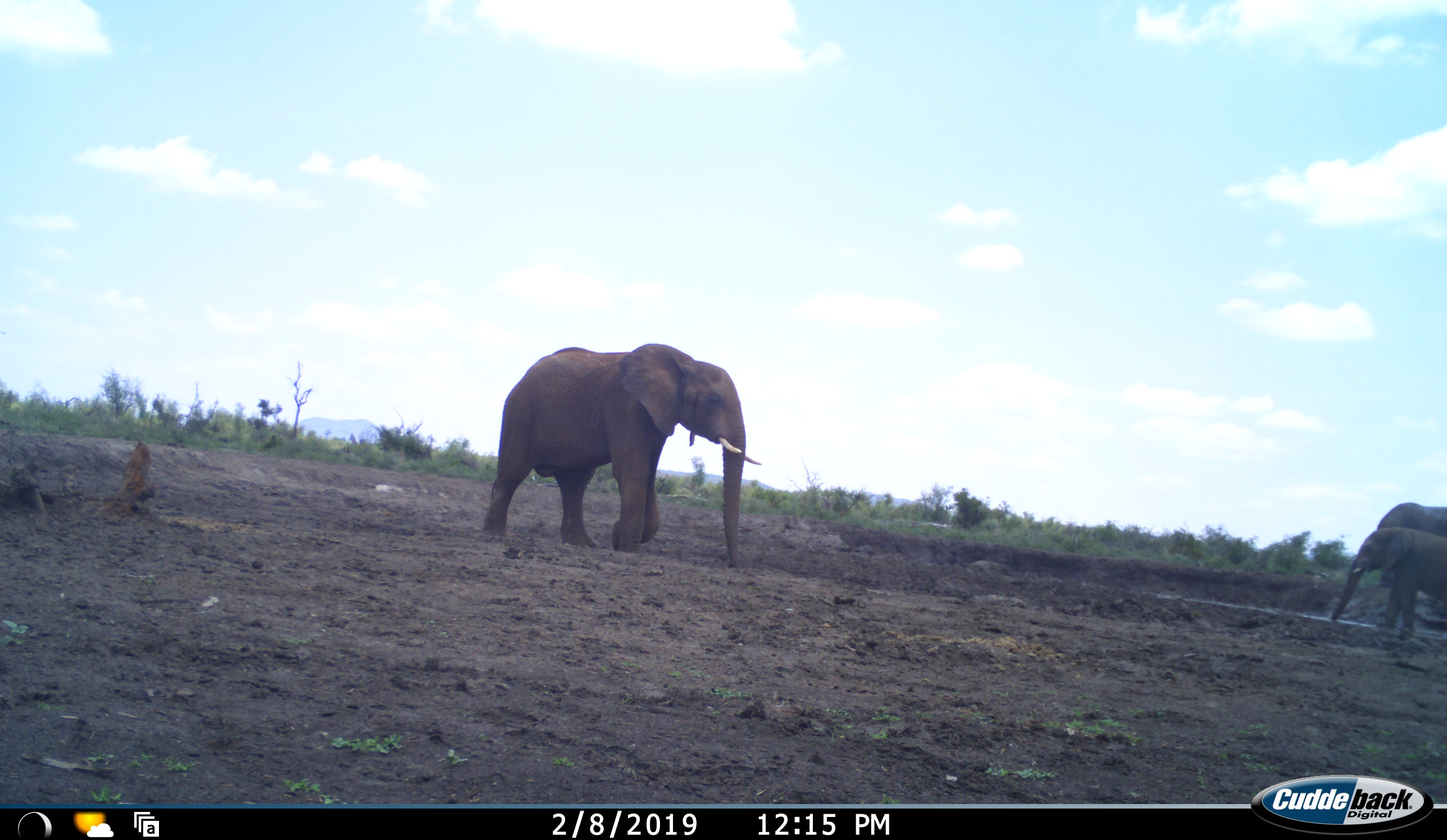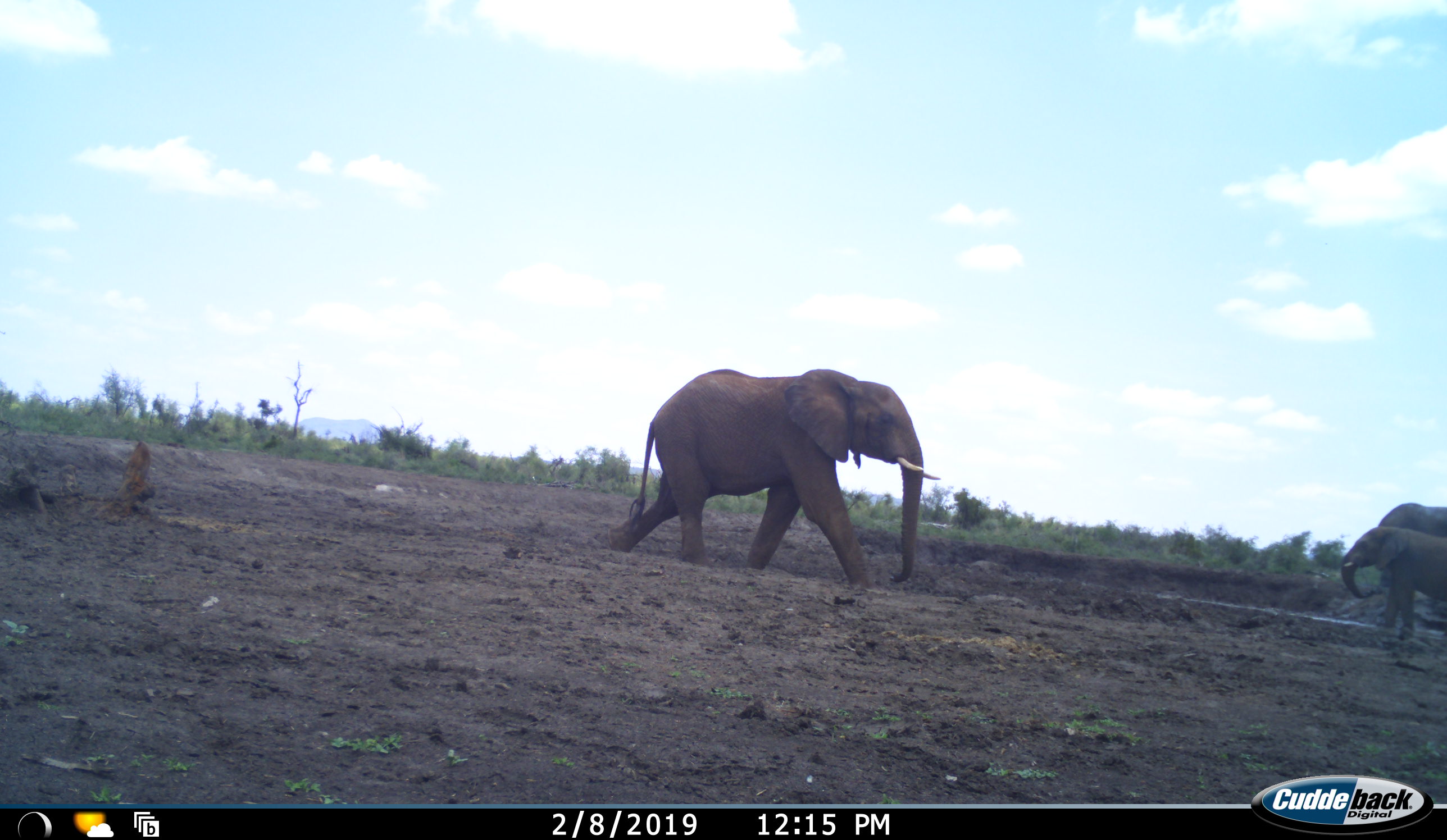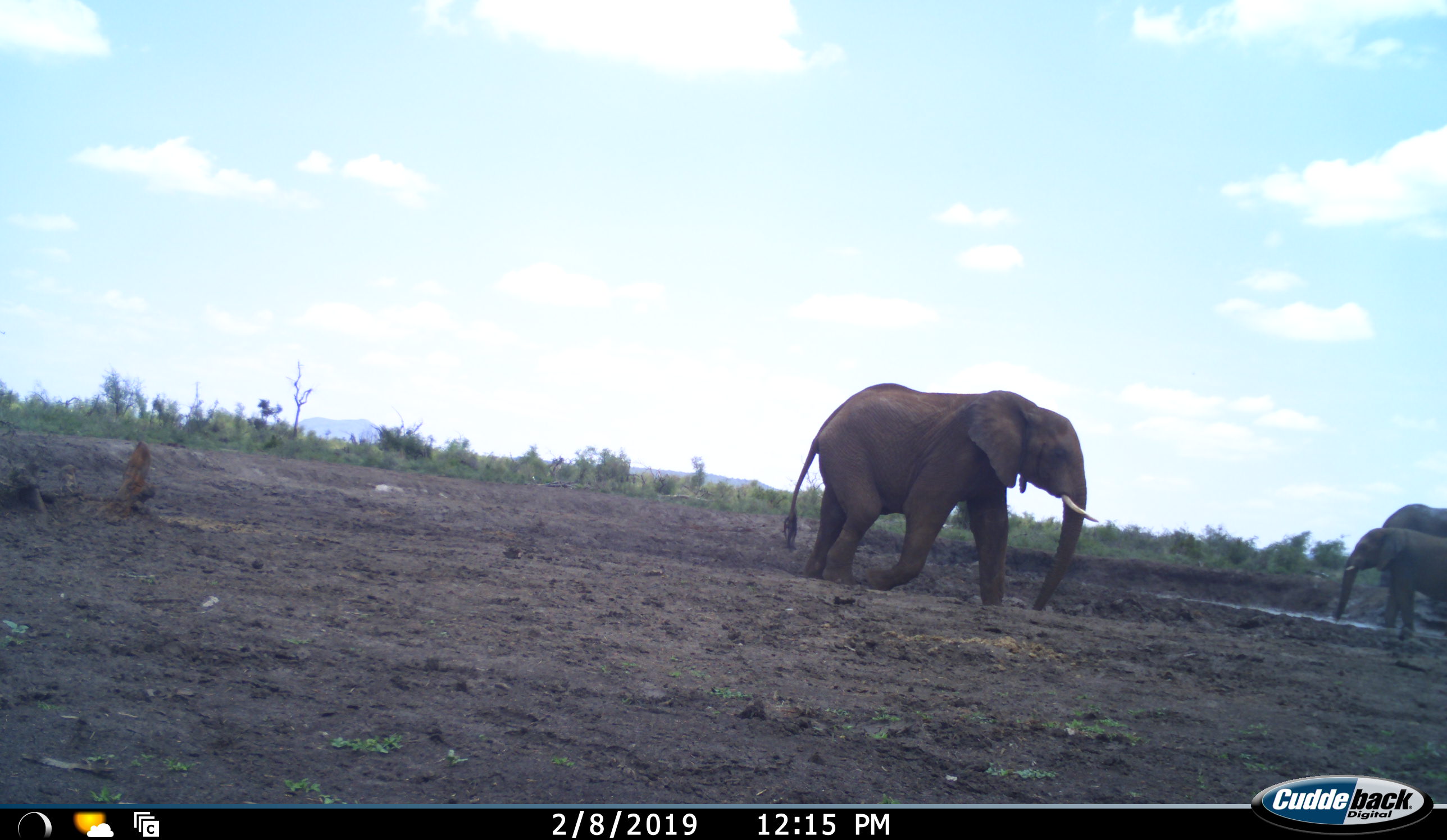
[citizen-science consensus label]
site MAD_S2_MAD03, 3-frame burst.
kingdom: Animalia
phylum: Chordata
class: Mammalia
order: Proboscidea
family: Elephantidae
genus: Loxodonta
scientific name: Loxodonta africana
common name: african bush elephant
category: elephant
Elephant (african bush elephant) (Loxodonta africana), count 3. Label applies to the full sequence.